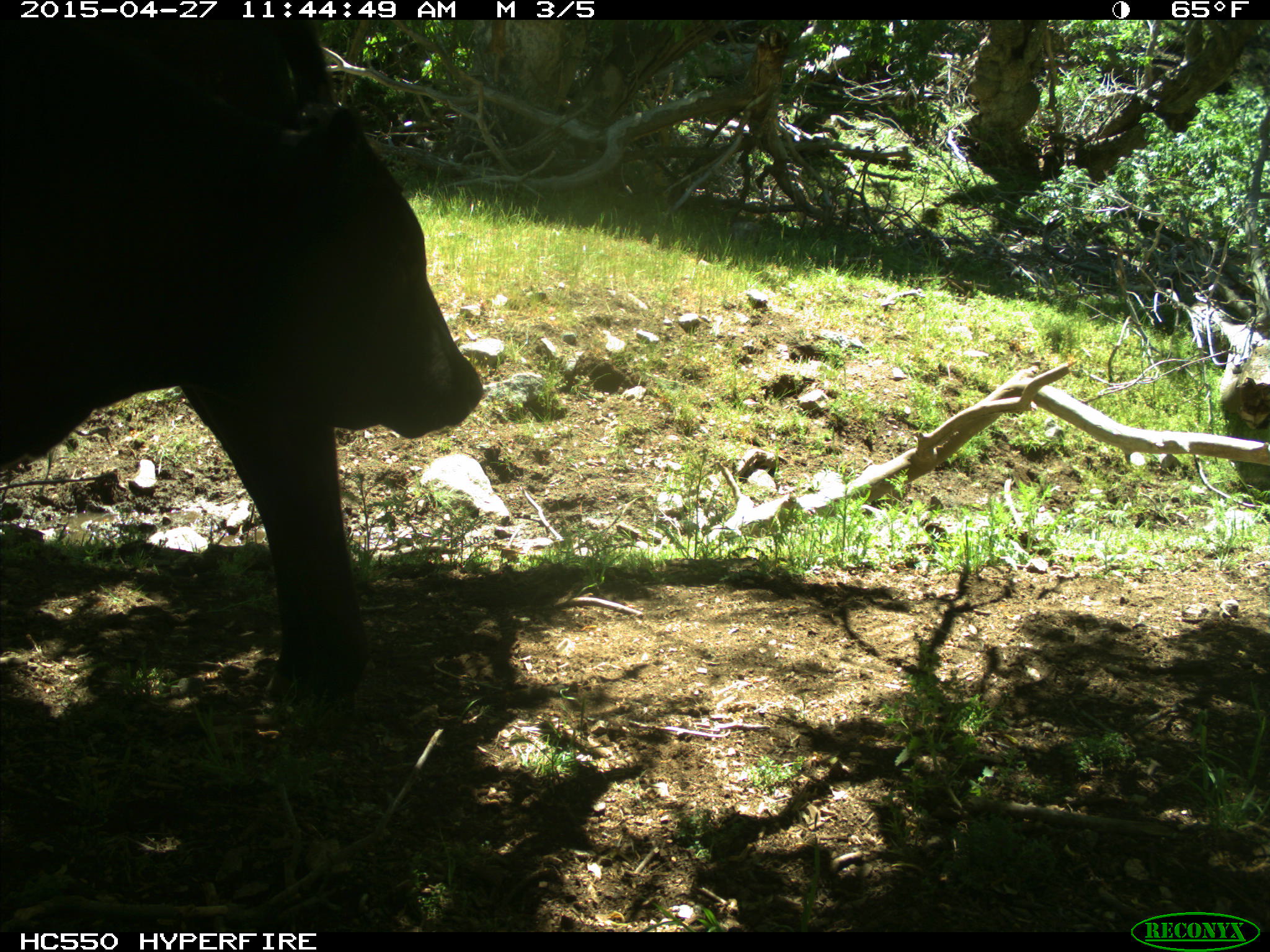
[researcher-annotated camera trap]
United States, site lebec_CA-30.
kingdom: Animalia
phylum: Chordata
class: Mammalia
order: Artiodactyla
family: Bovidae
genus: Bos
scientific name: Bos taurus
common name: domestic cow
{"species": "Bos taurus (domestic cow)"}